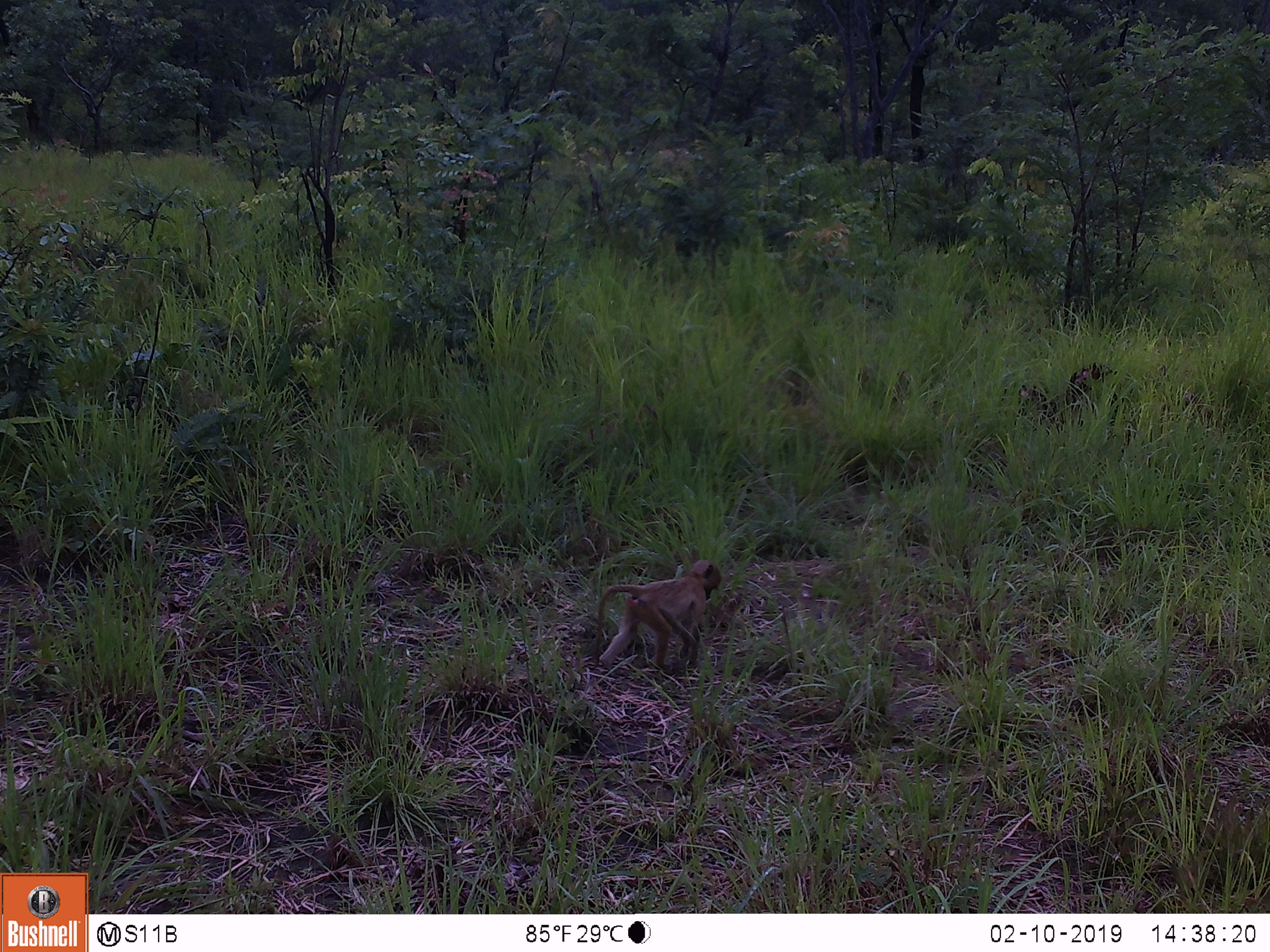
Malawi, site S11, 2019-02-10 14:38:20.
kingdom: Animalia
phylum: Chordata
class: Mammalia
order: Primates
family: Cercopithecidae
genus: Papio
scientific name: Papio cynocephalus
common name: yellow baboon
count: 1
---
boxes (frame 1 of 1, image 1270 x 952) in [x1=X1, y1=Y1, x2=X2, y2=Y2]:
yellow baboon: [x1=582, y1=543, x2=730, y2=676]